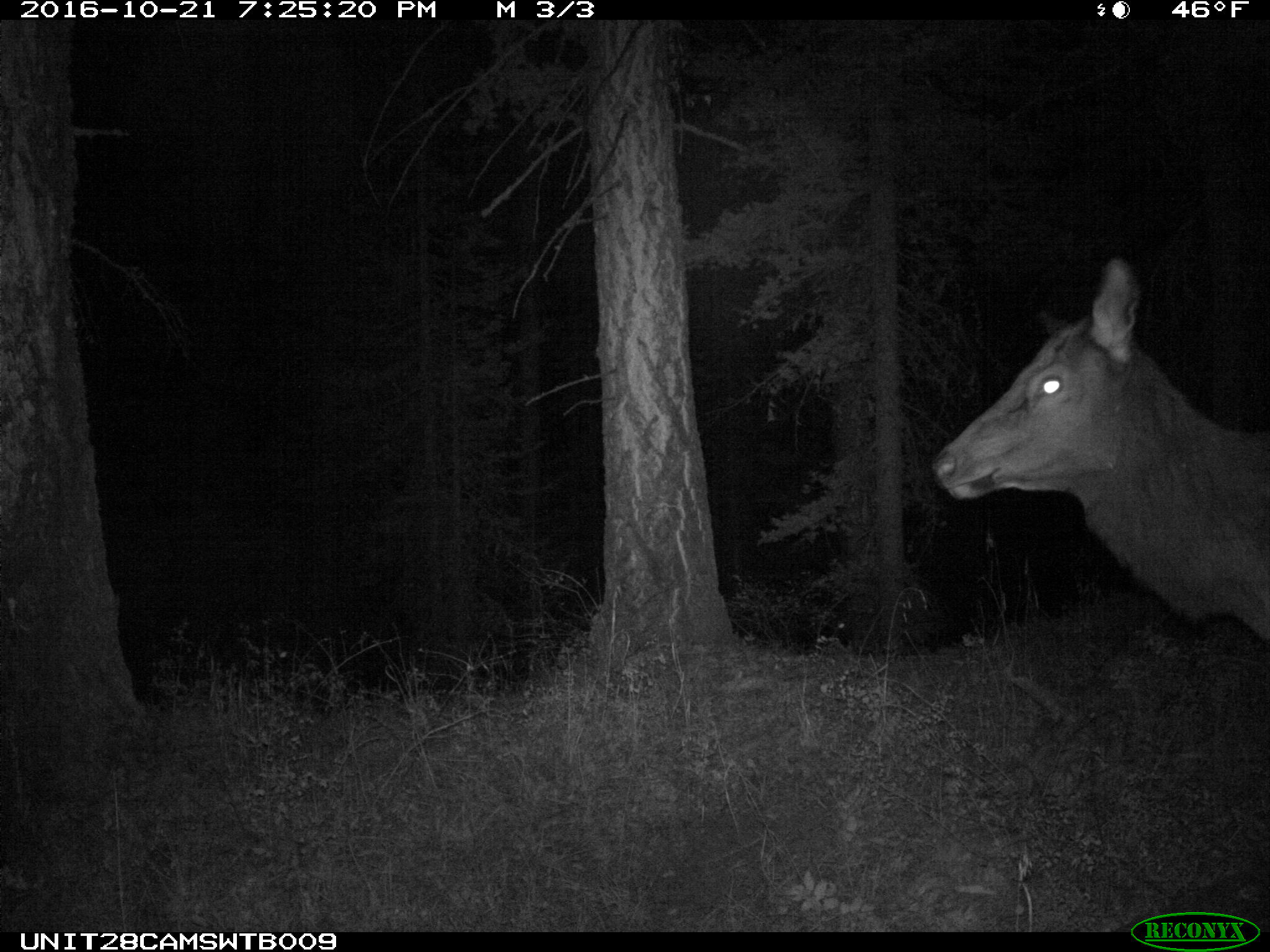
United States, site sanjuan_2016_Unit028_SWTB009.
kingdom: Animalia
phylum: Chordata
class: Mammalia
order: Artiodactyla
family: Cervidae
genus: Cervus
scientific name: Cervus elaphus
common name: red deer